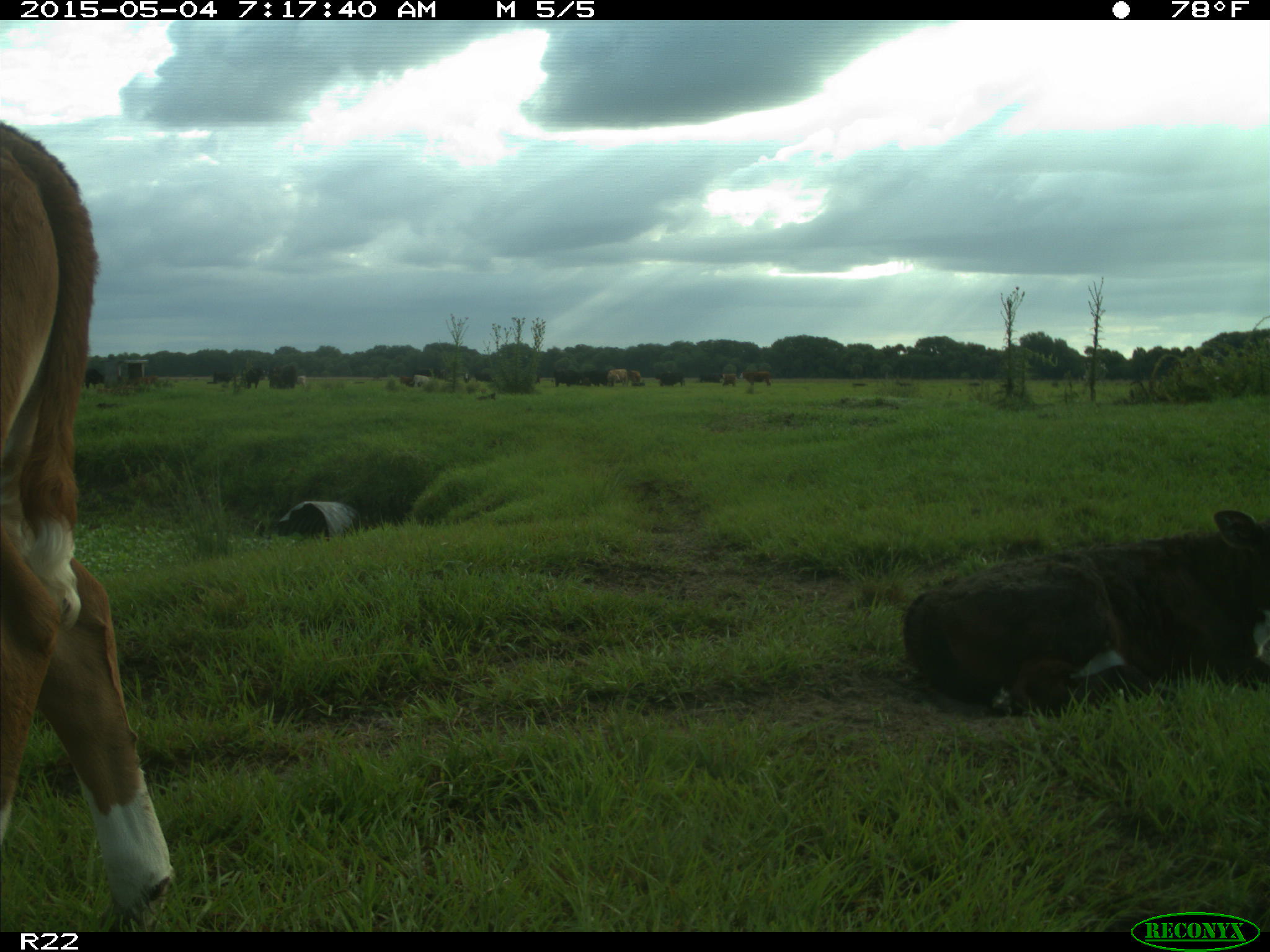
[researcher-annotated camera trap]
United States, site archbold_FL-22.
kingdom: Animalia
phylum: Chordata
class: Mammalia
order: Artiodactyla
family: Bovidae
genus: Bos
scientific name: Bos taurus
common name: domestic cow